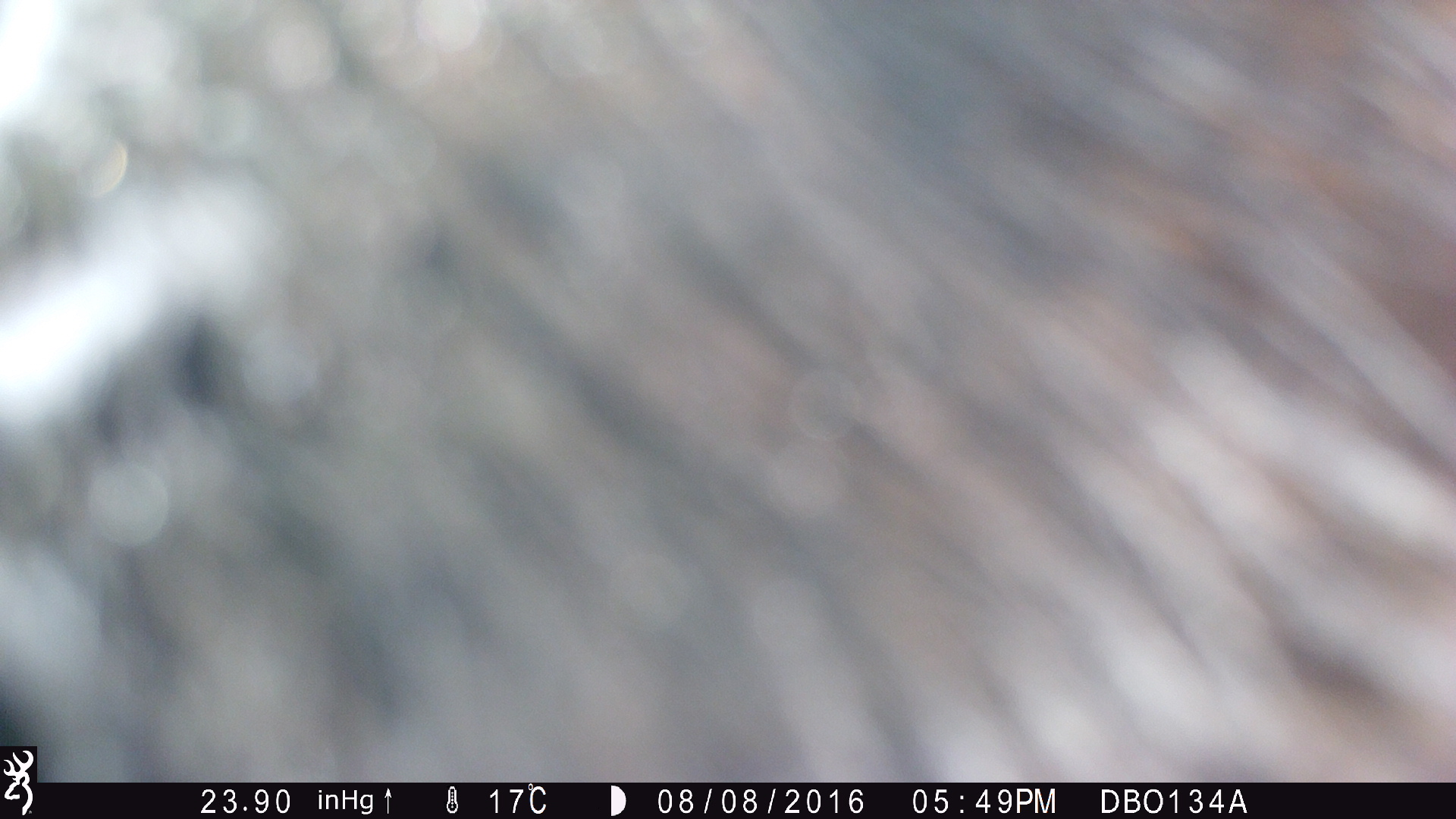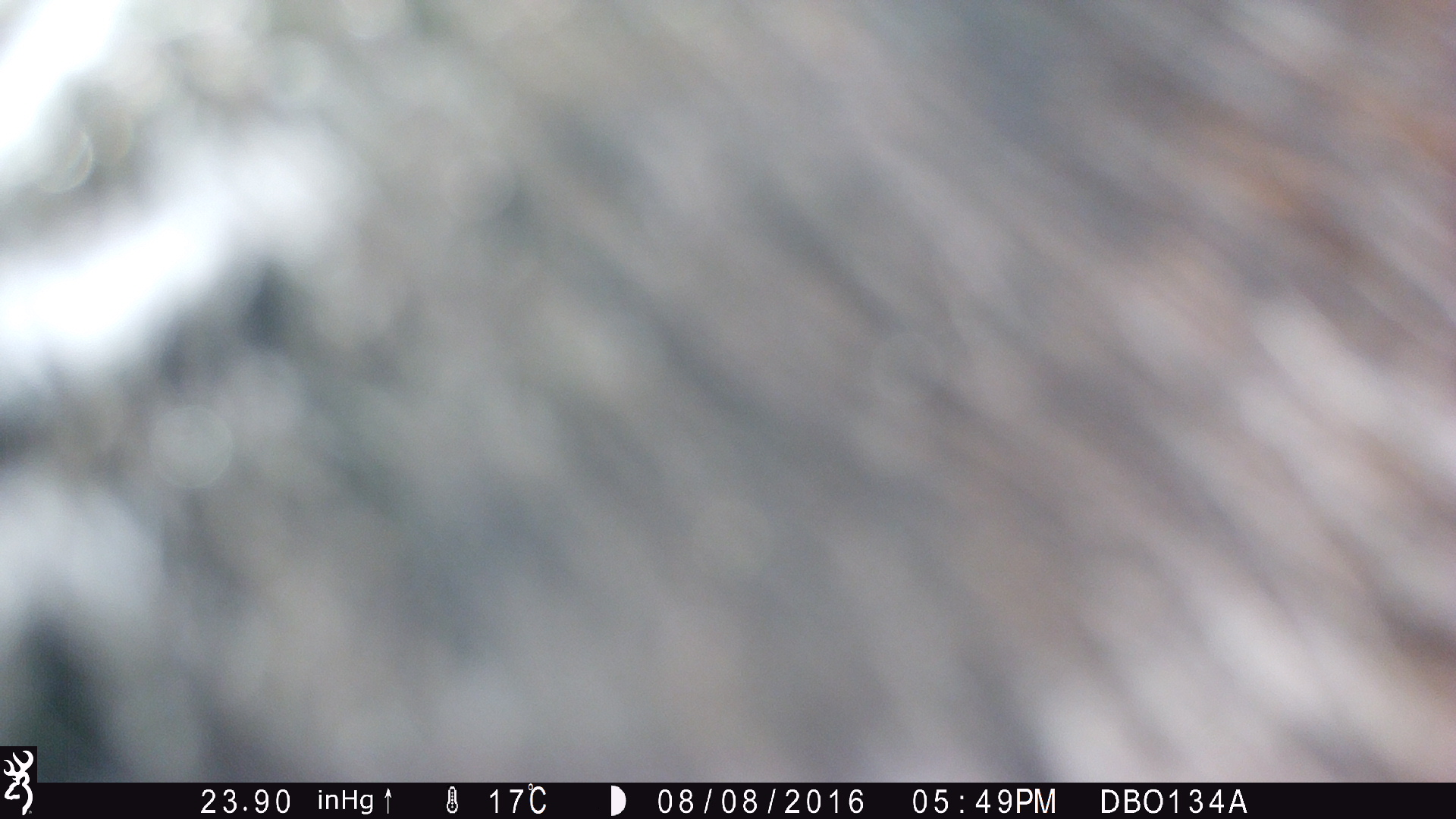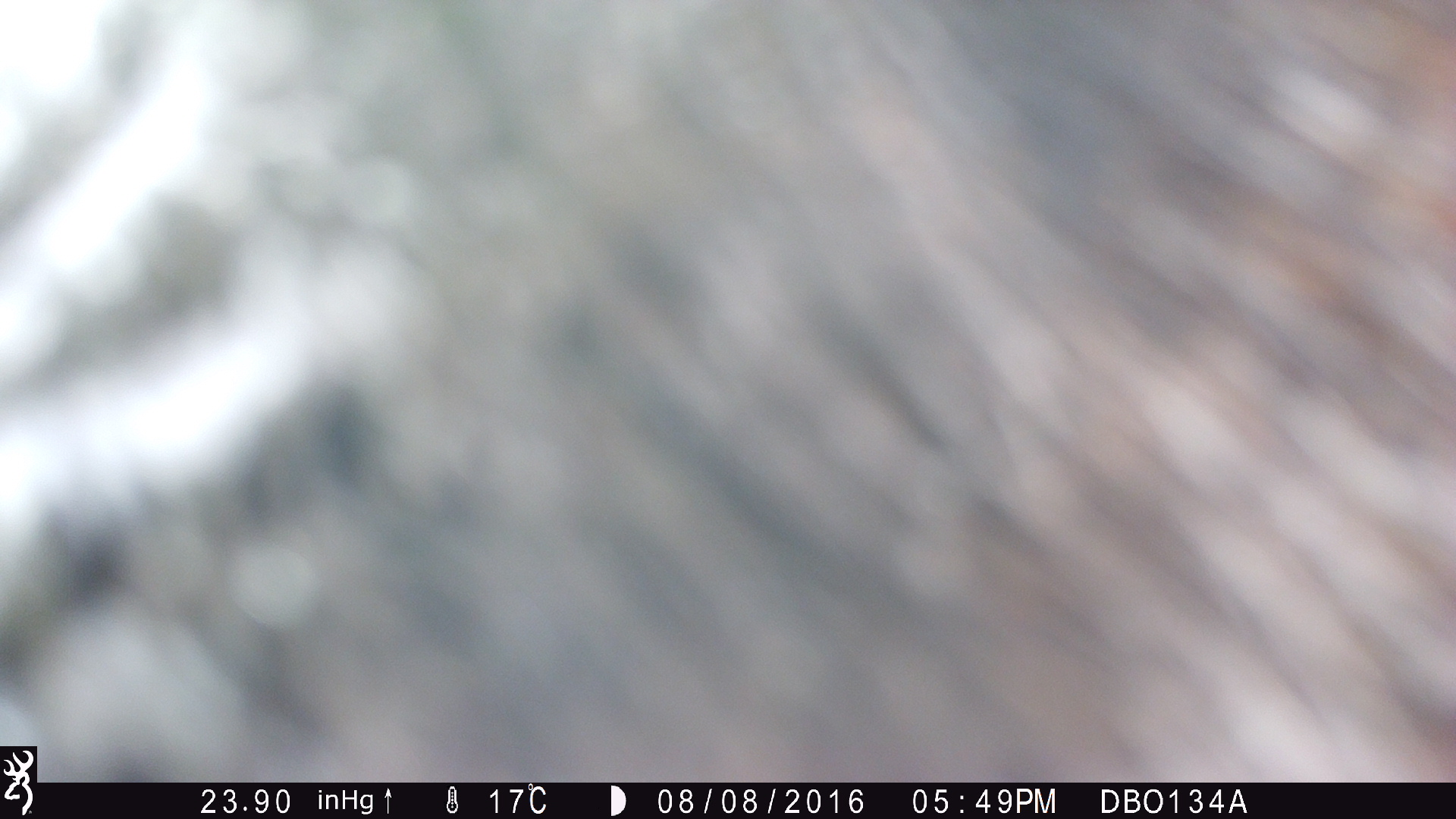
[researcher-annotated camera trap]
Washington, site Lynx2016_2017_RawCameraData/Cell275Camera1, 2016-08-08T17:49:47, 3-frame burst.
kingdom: Animalia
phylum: Chordata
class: Mammalia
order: Artiodactyla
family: Bovidae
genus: Bos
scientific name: Bos taurus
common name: domestic cattle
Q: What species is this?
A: Domestic cattle (Bos taurus).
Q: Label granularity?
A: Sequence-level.